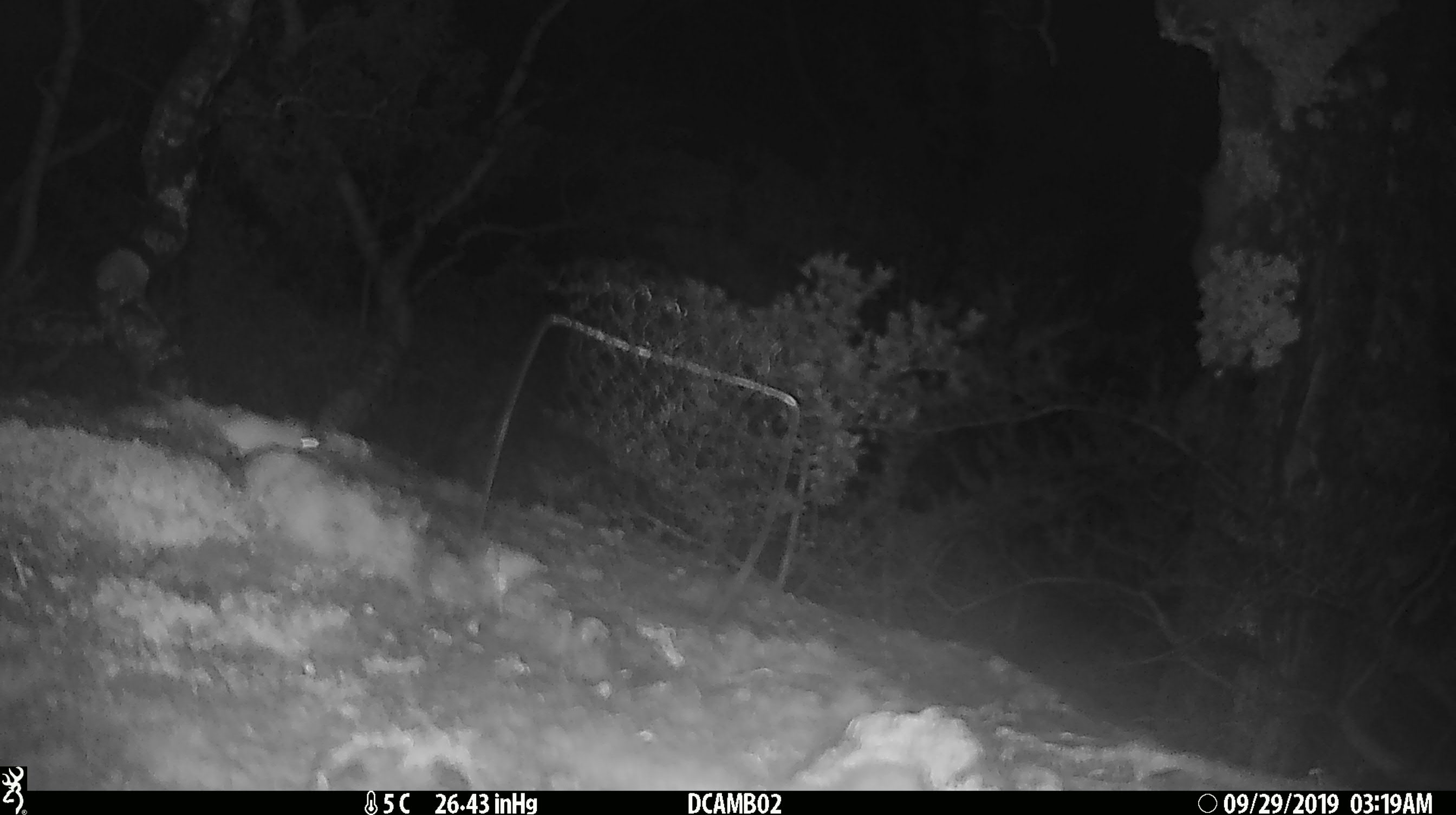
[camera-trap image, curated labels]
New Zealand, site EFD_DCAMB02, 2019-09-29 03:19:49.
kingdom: Animalia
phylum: Chordata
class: Mammalia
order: Rodentia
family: Muridae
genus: Mus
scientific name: Mus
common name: mouse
Mouse (Mus).